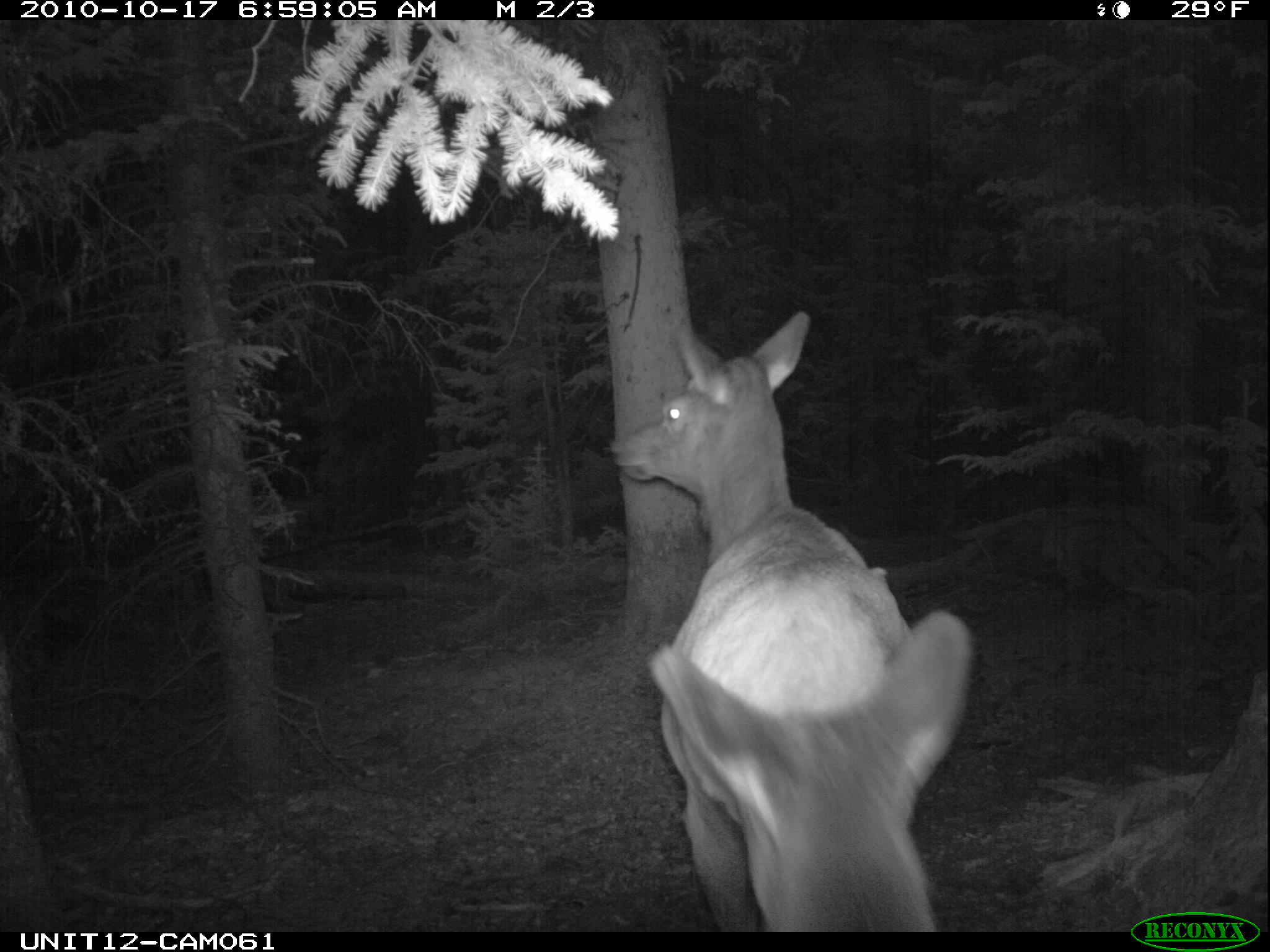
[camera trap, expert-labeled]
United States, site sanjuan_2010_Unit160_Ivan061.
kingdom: Animalia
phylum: Chordata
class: Mammalia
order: Artiodactyla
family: Cervidae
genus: Cervus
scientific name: Cervus elaphus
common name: red deer